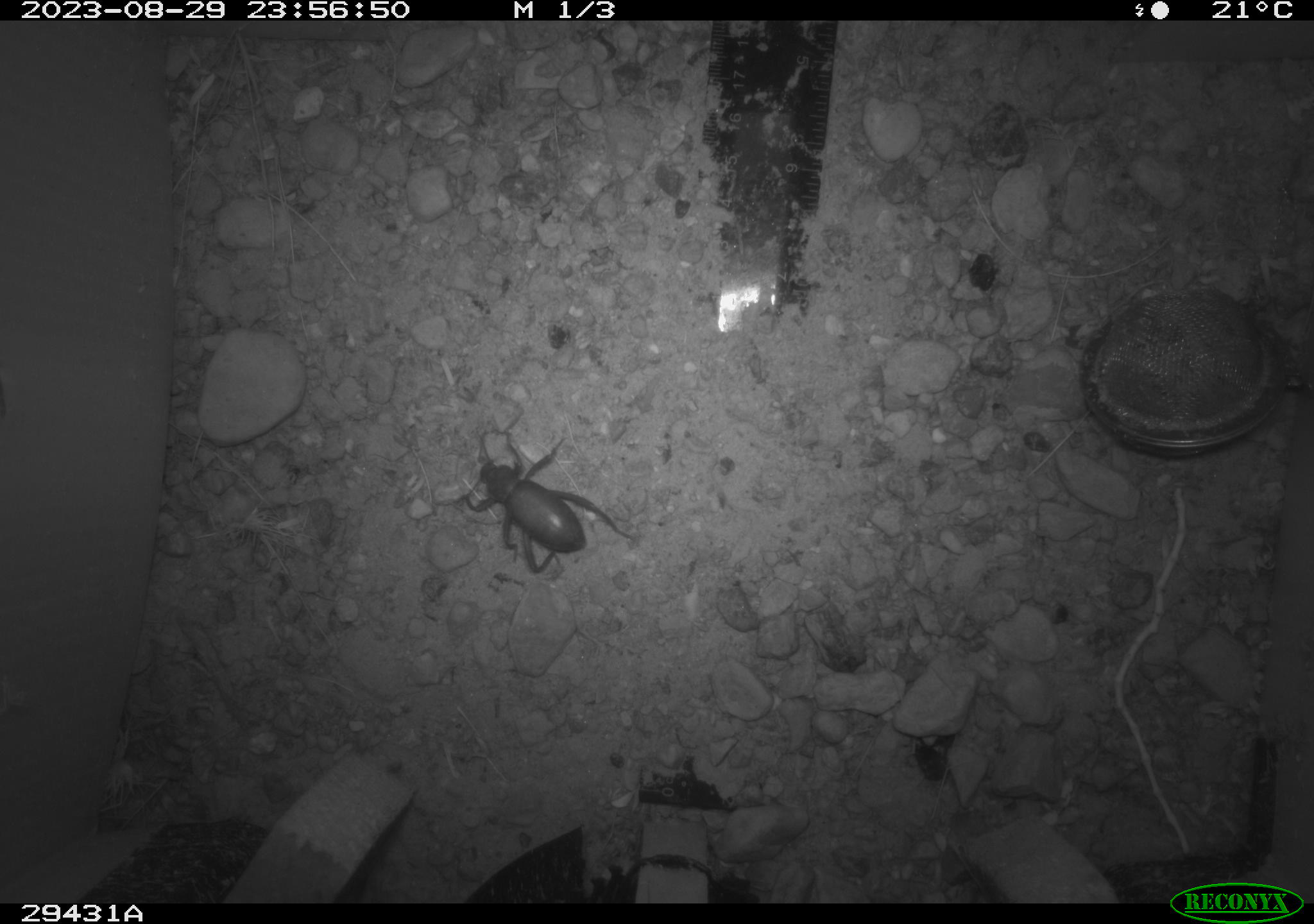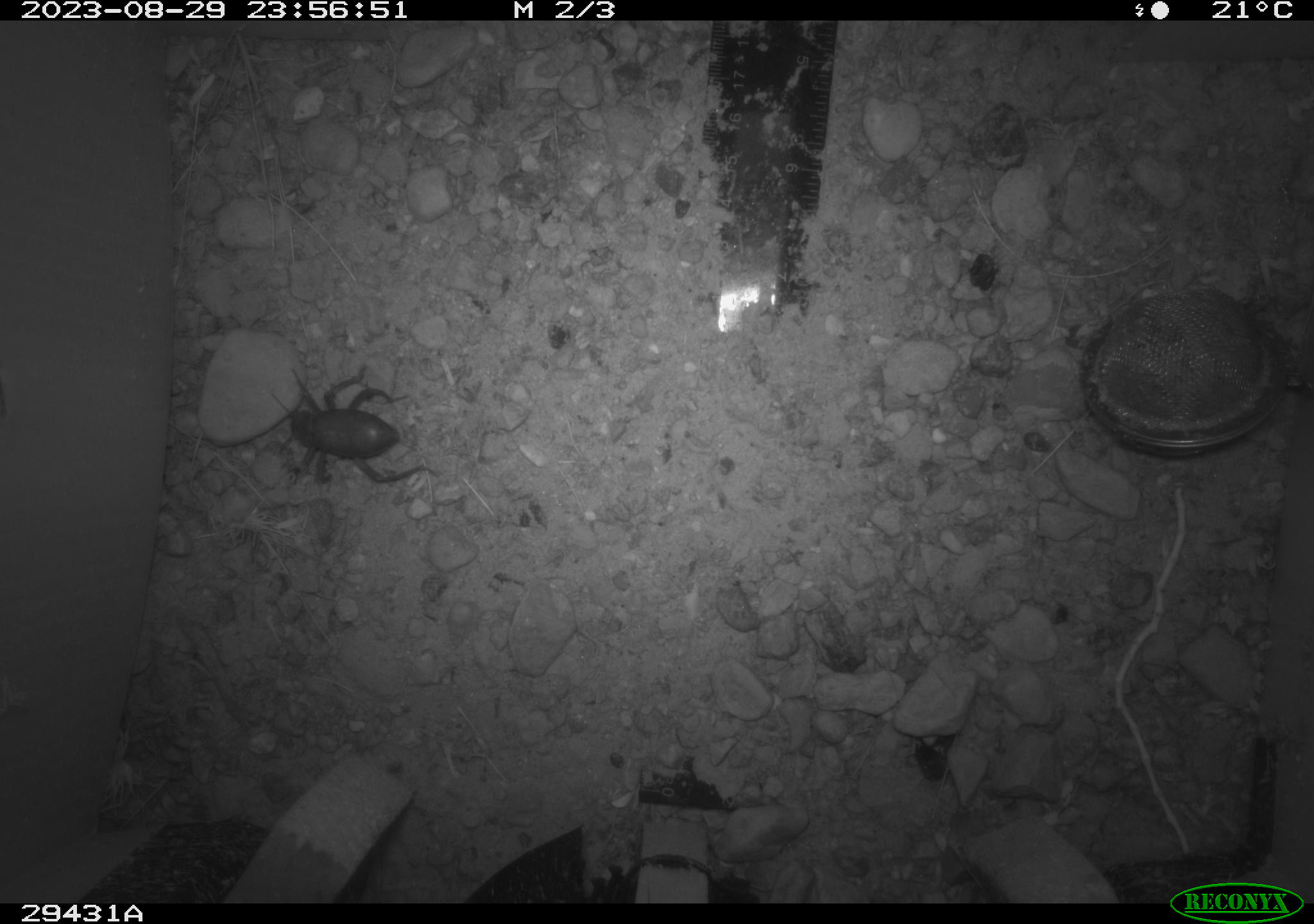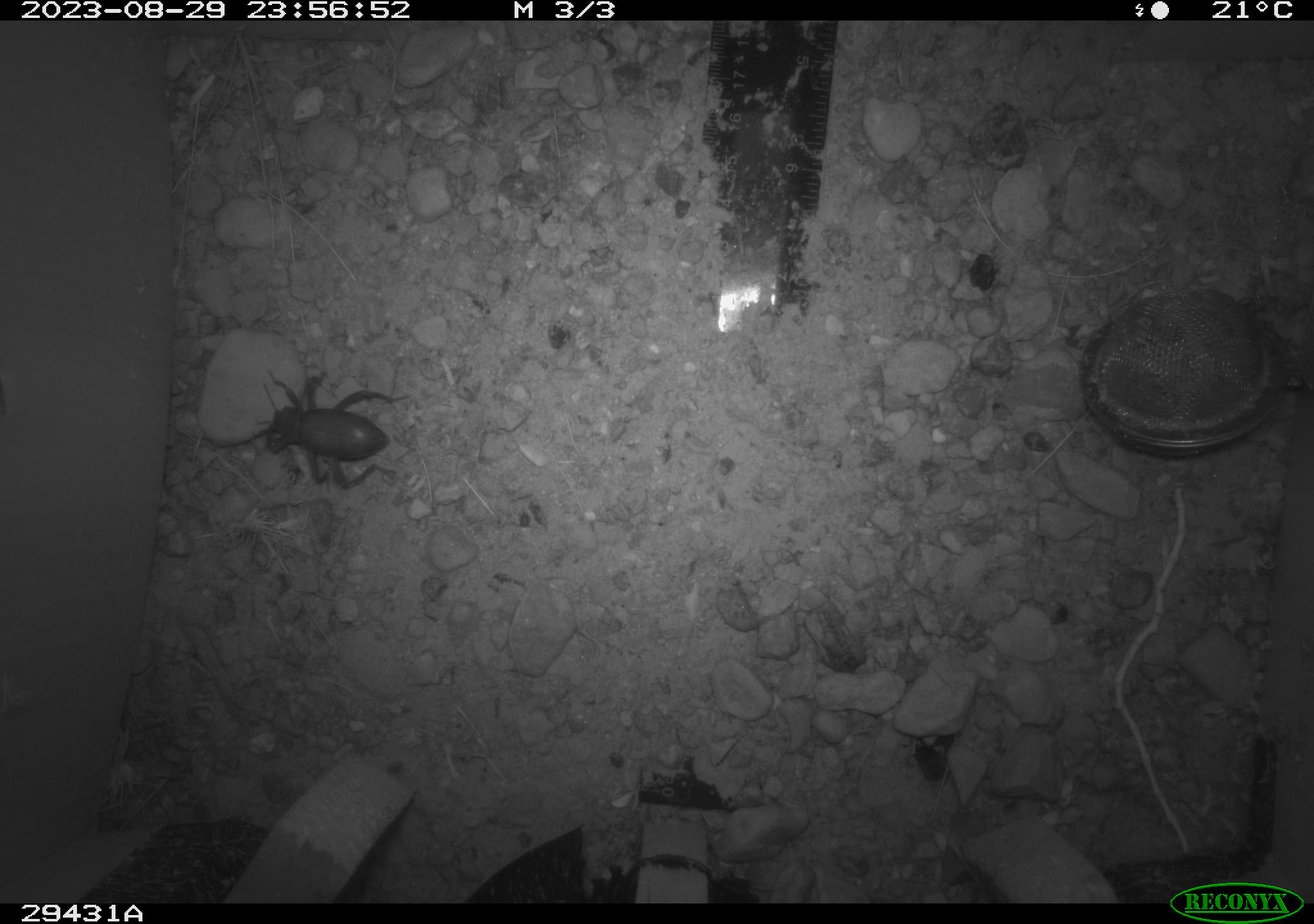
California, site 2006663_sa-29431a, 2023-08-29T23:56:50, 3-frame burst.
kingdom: Animalia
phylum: Arthropoda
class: Insecta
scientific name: Insecta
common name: insect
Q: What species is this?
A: Insect (Insecta).